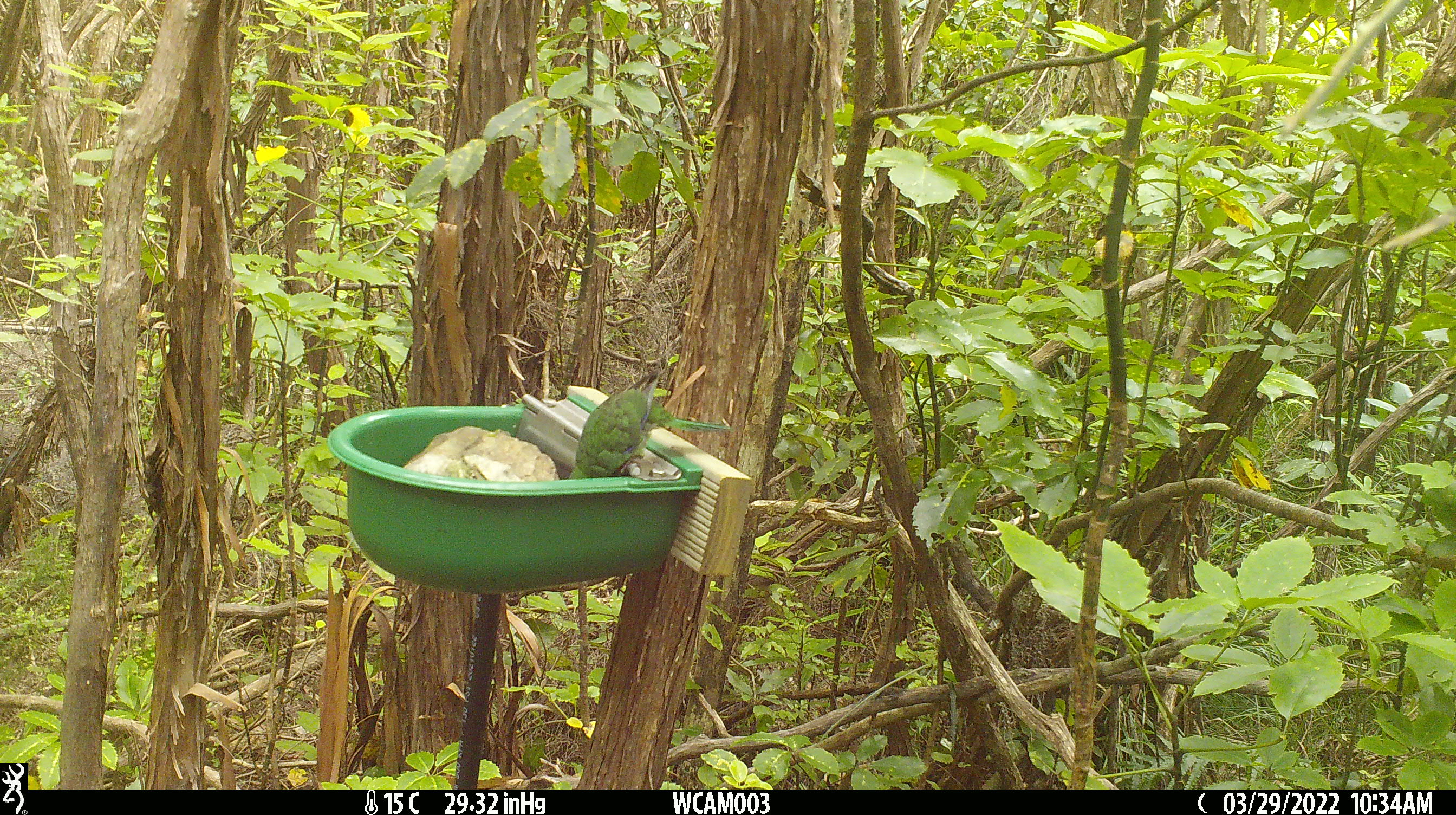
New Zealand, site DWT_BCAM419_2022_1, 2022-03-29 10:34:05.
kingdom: Animalia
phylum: Chordata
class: Aves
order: Psittaciformes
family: Psittaculidae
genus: Cyanoramphus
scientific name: Cyanoramphus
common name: parakeet